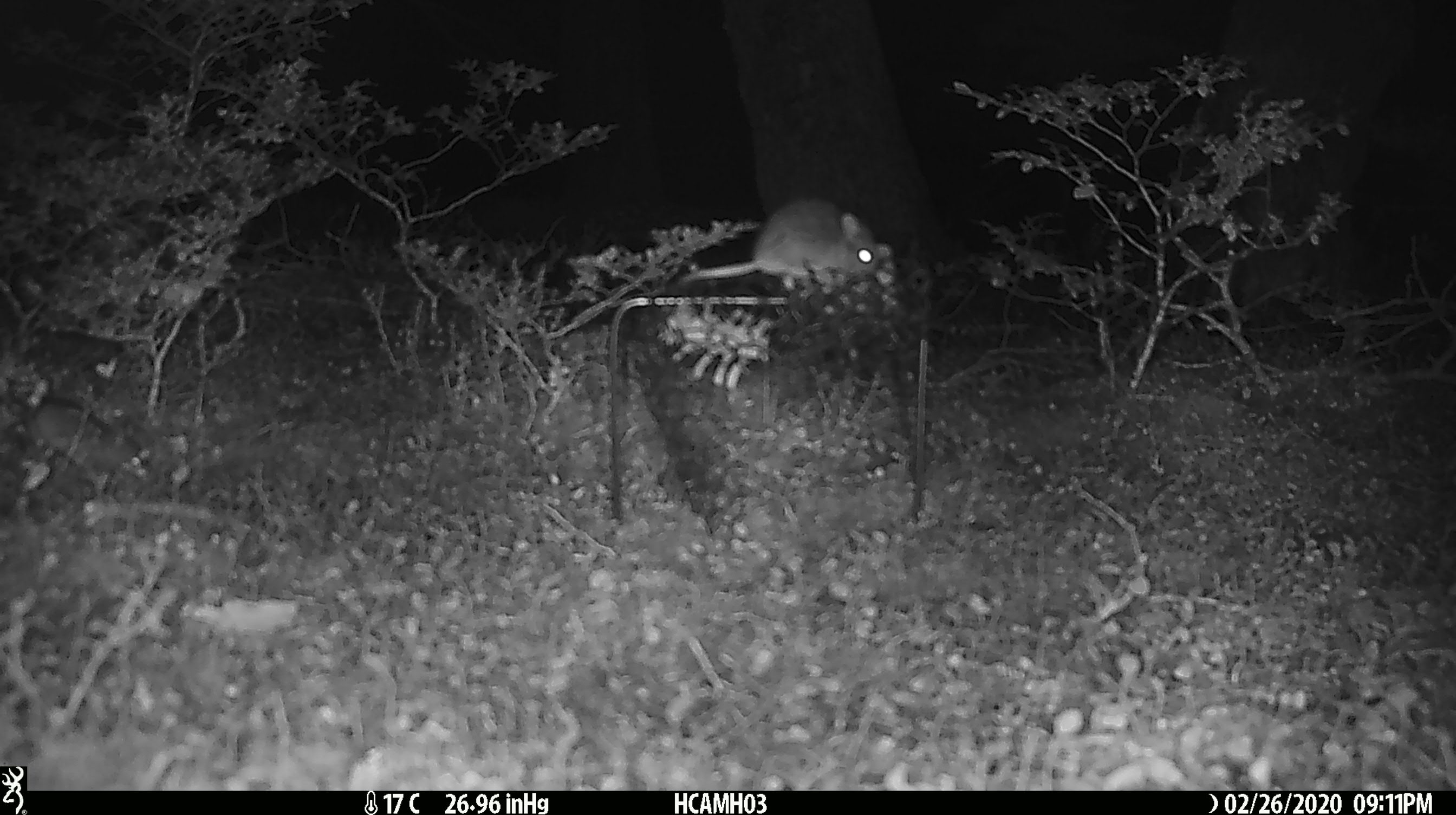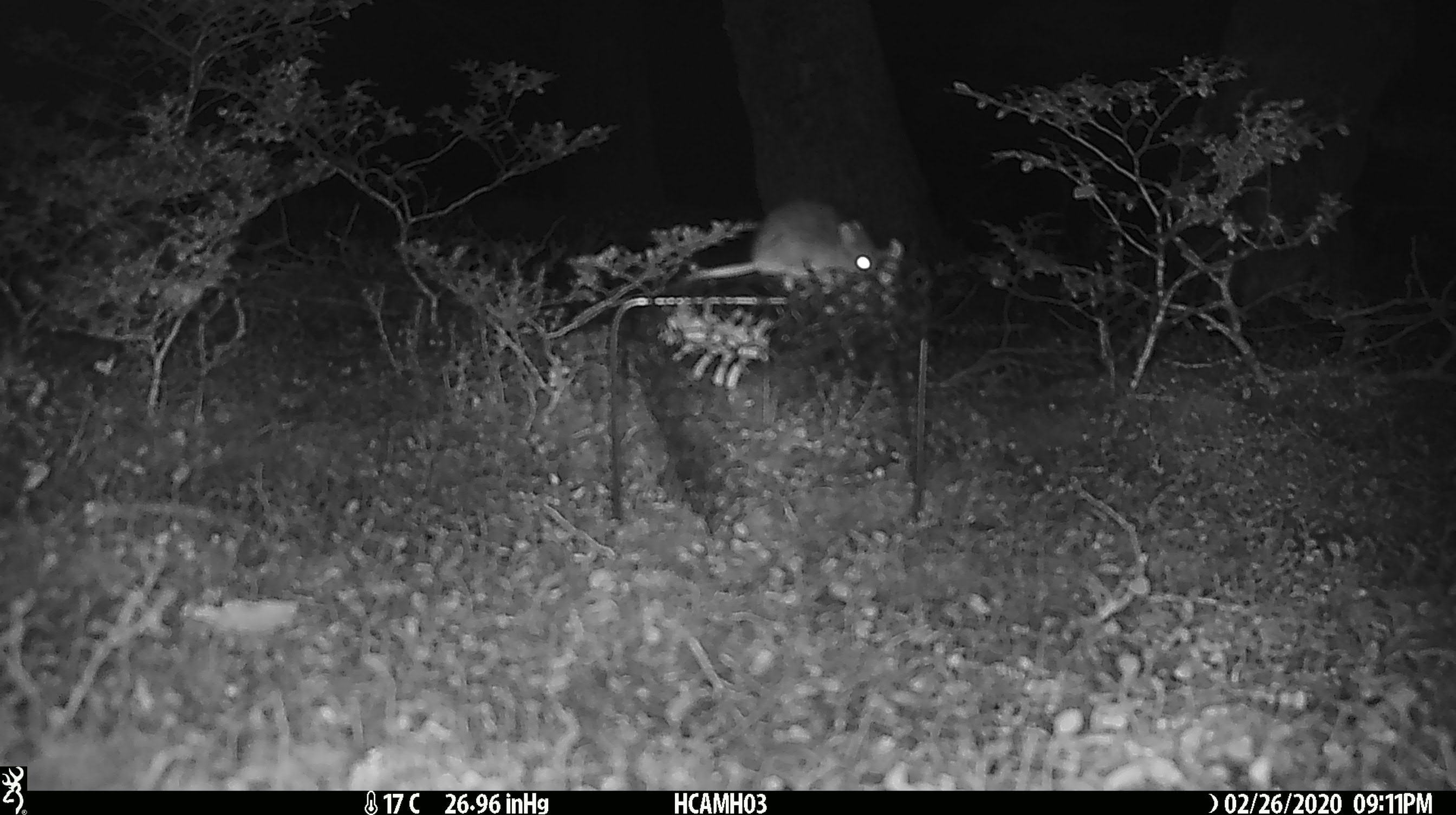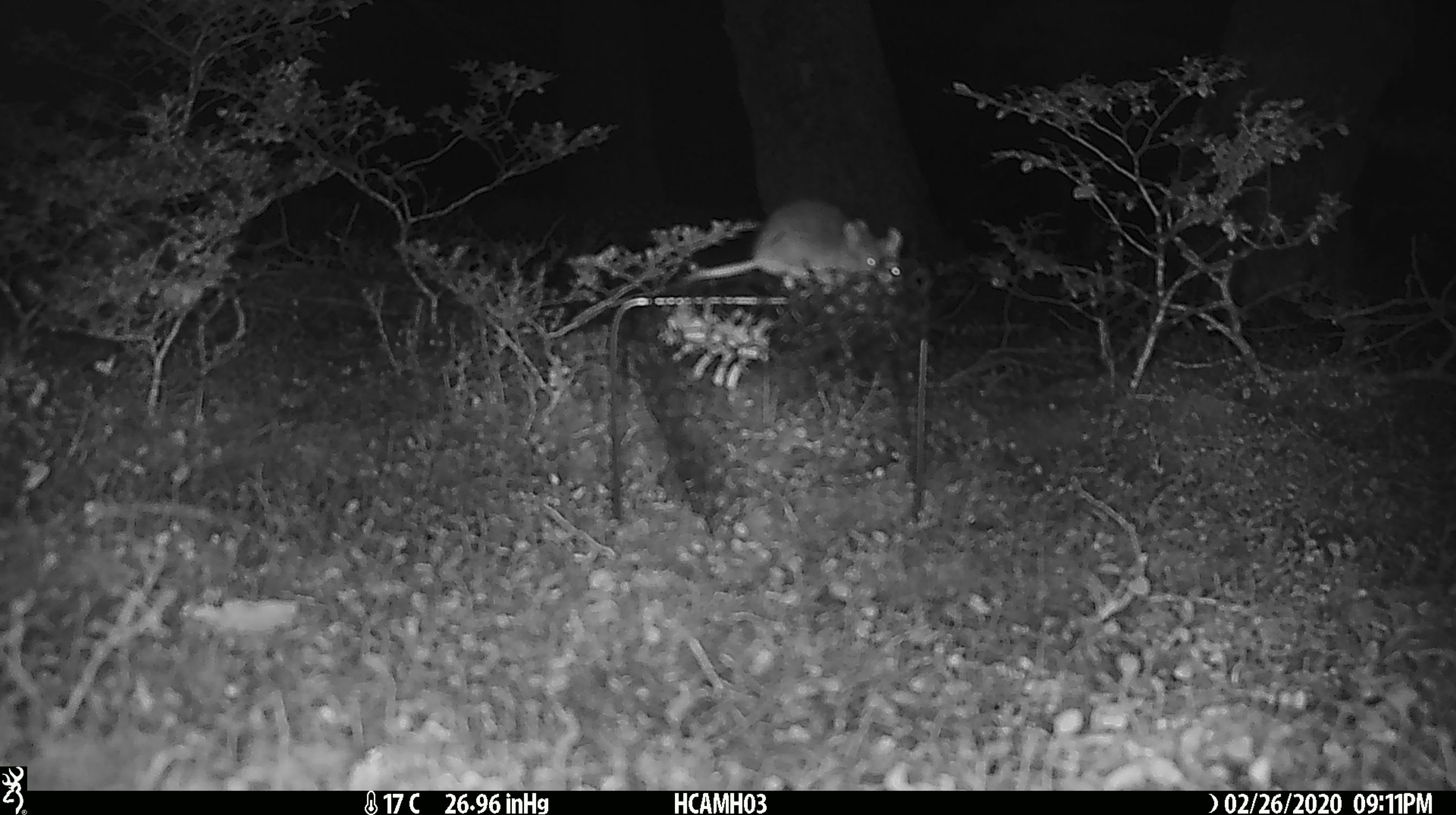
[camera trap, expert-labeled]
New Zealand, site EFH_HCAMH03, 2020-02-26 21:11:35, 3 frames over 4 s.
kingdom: Animalia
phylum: Chordata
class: Mammalia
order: Rodentia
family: Muridae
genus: Mus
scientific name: Mus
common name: mouse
Mouse (Mus).